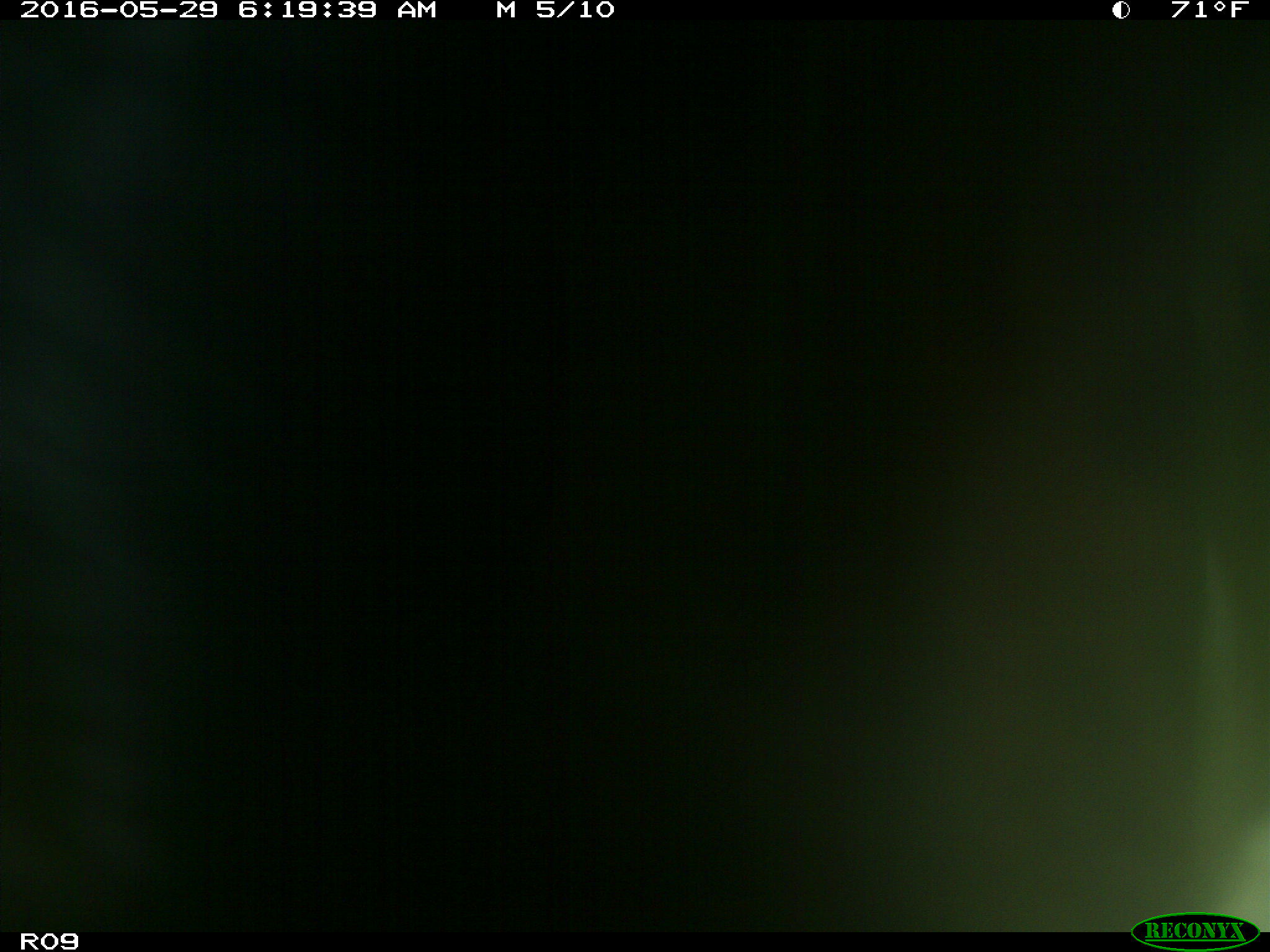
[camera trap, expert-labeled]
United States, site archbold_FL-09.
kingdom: Animalia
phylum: Chordata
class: Mammalia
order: Artiodactyla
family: Bovidae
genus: Bos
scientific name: Bos taurus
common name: domestic cow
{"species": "Bos taurus (domestic cow)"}